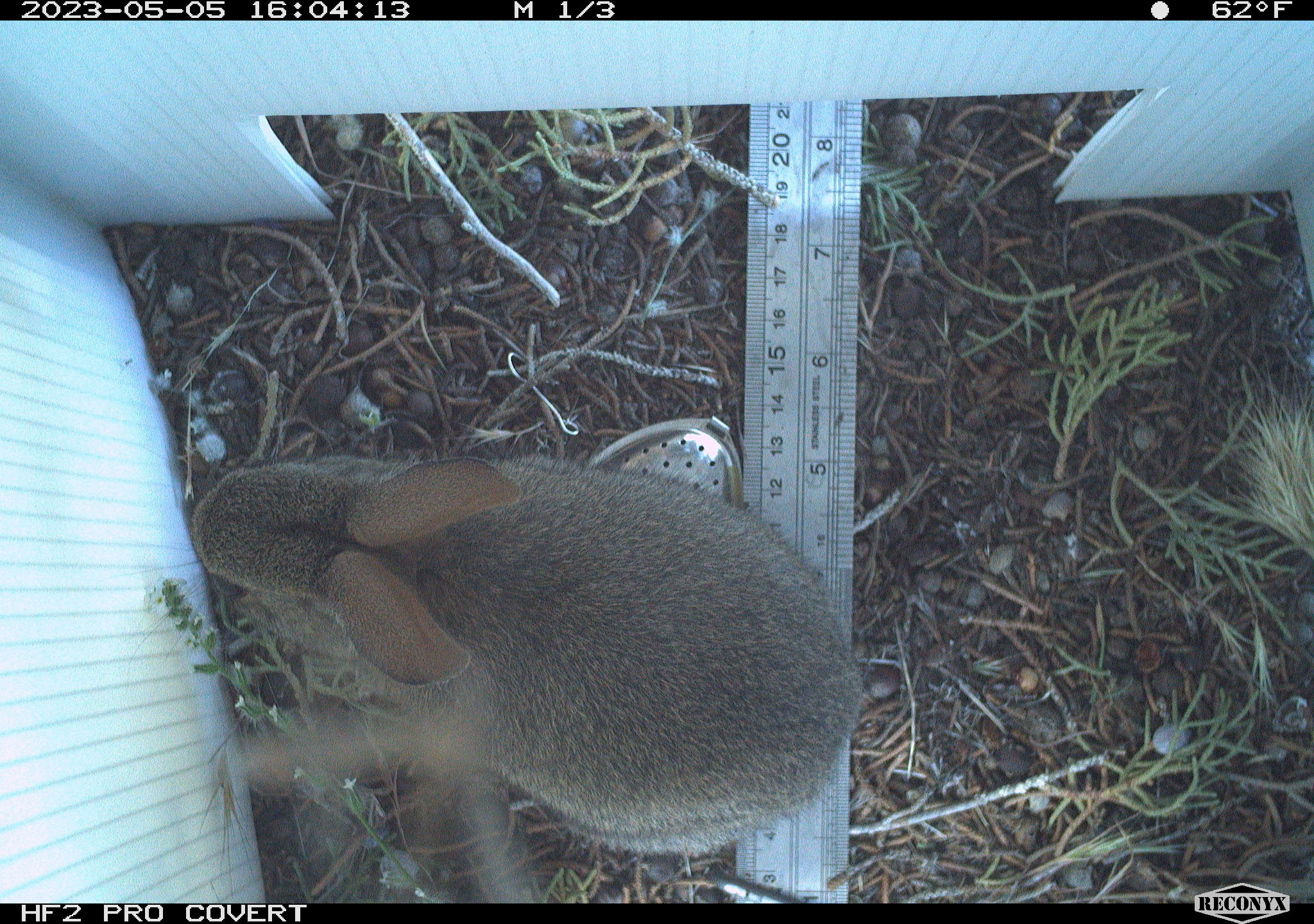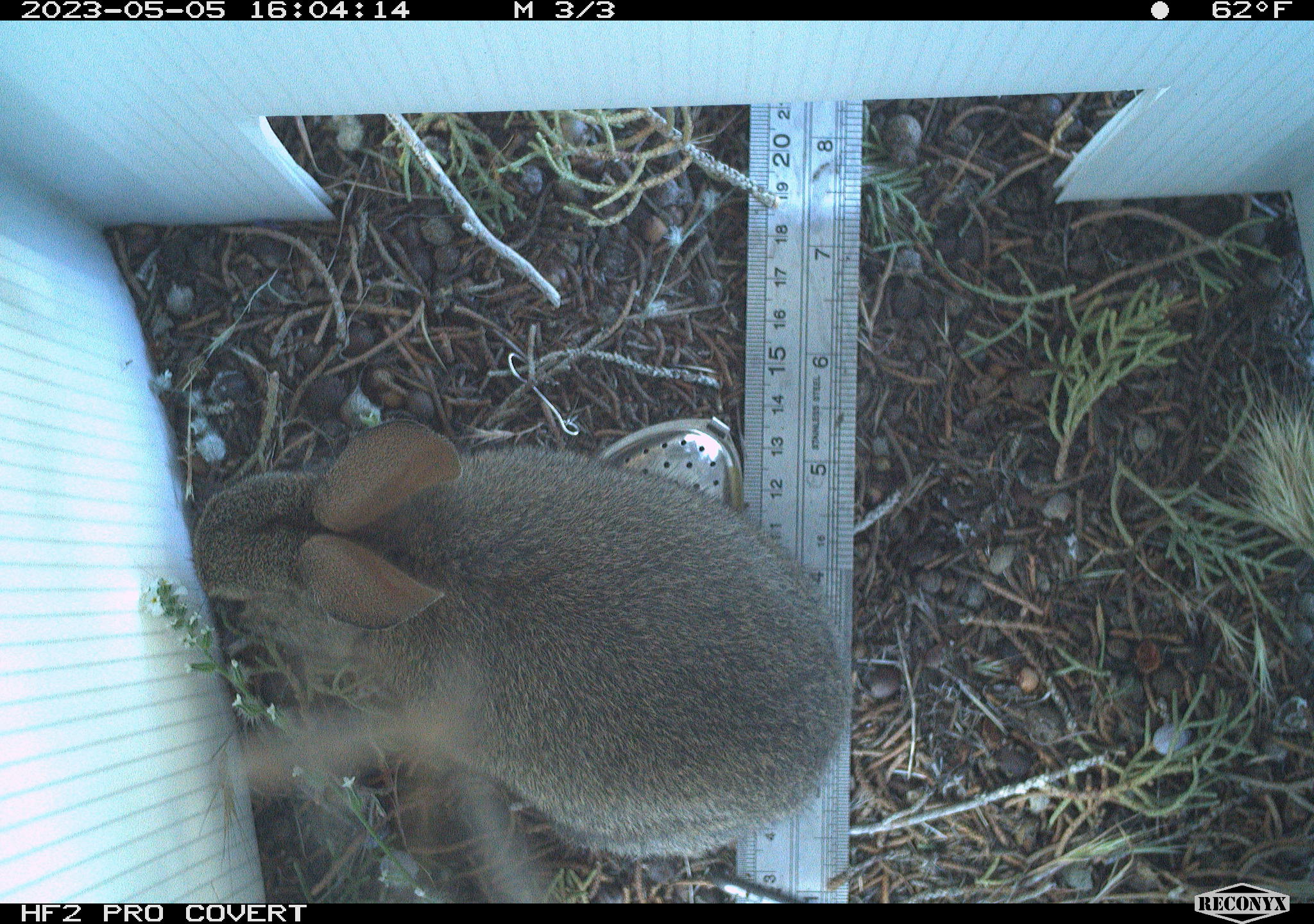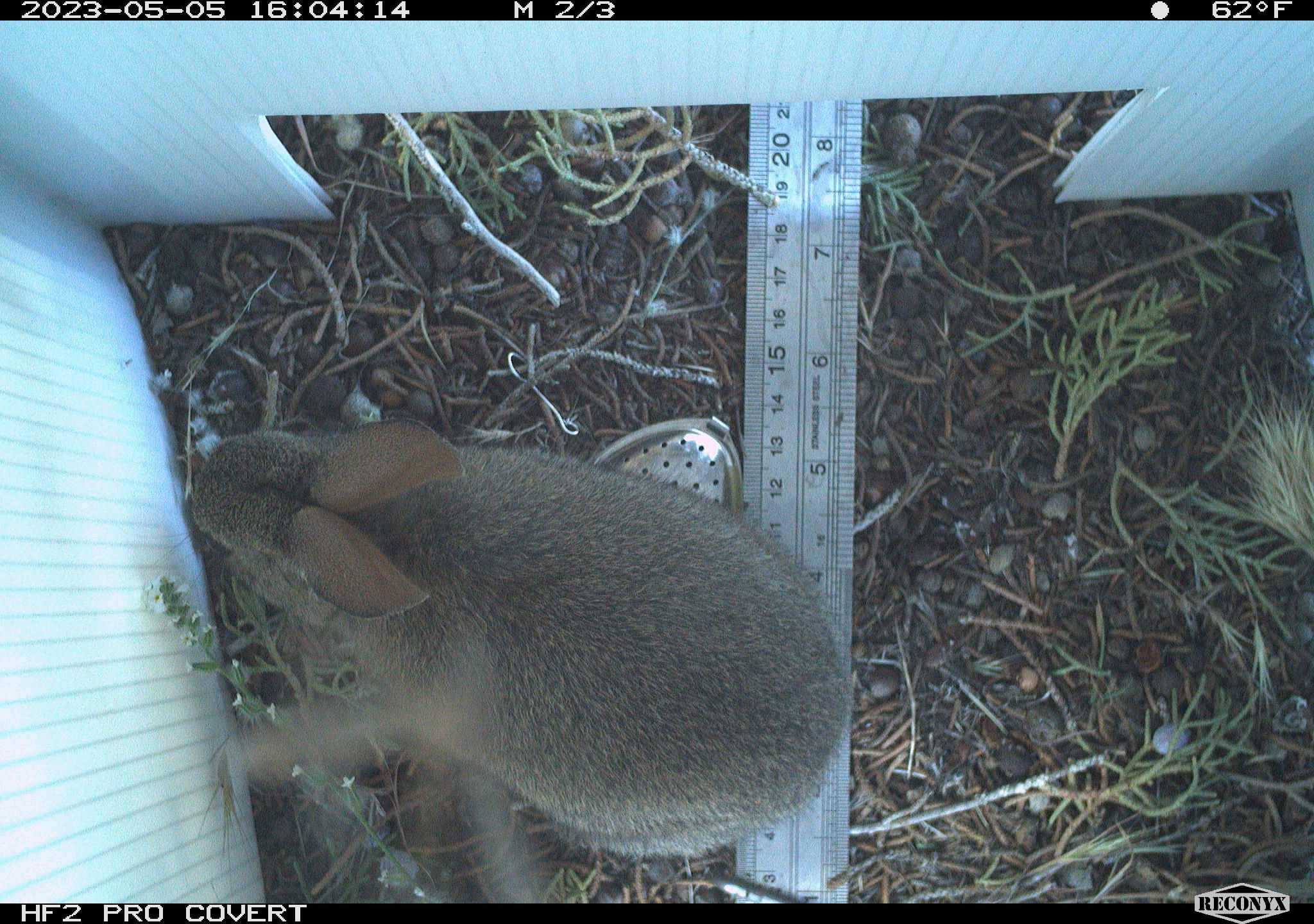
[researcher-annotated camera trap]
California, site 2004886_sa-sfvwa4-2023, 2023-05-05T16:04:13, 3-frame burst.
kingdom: Animalia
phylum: Chordata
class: Mammalia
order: Lagomorpha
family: Leporidae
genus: Sylvilagus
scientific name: Sylvilagus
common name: cottontail rabbits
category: sylvilagus species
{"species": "sylvilagus species (cottontail rabbits) (Sylvilagus)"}